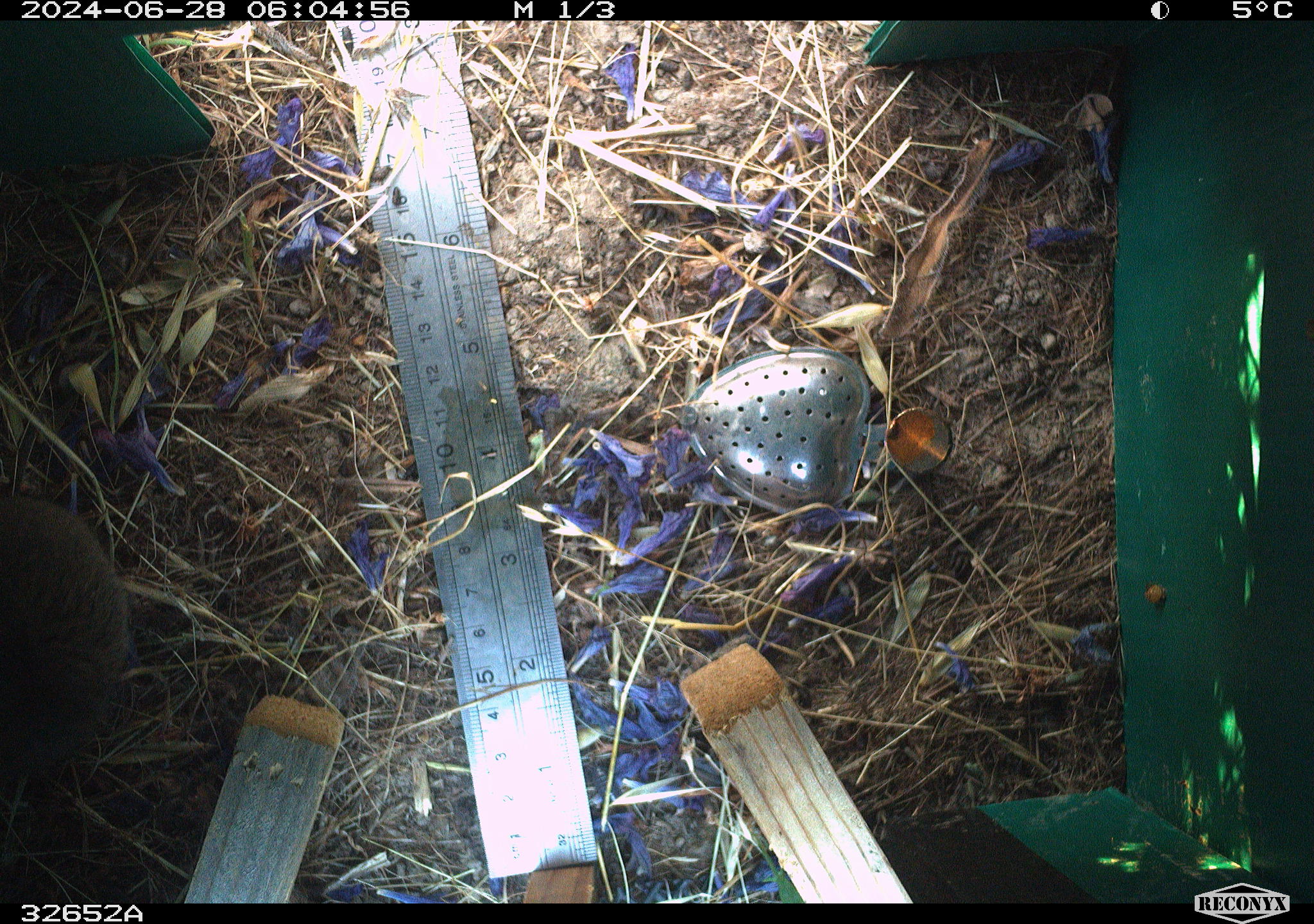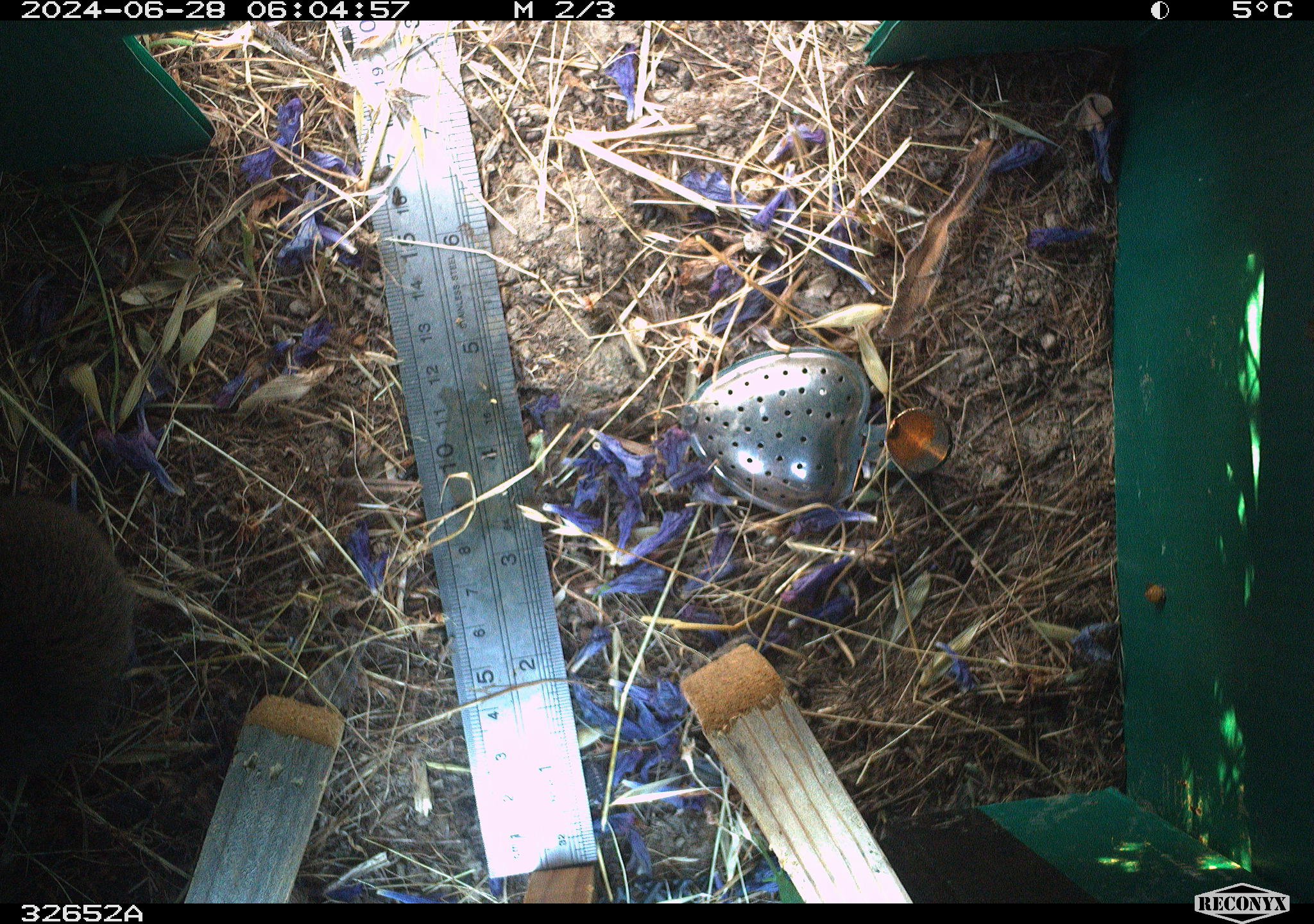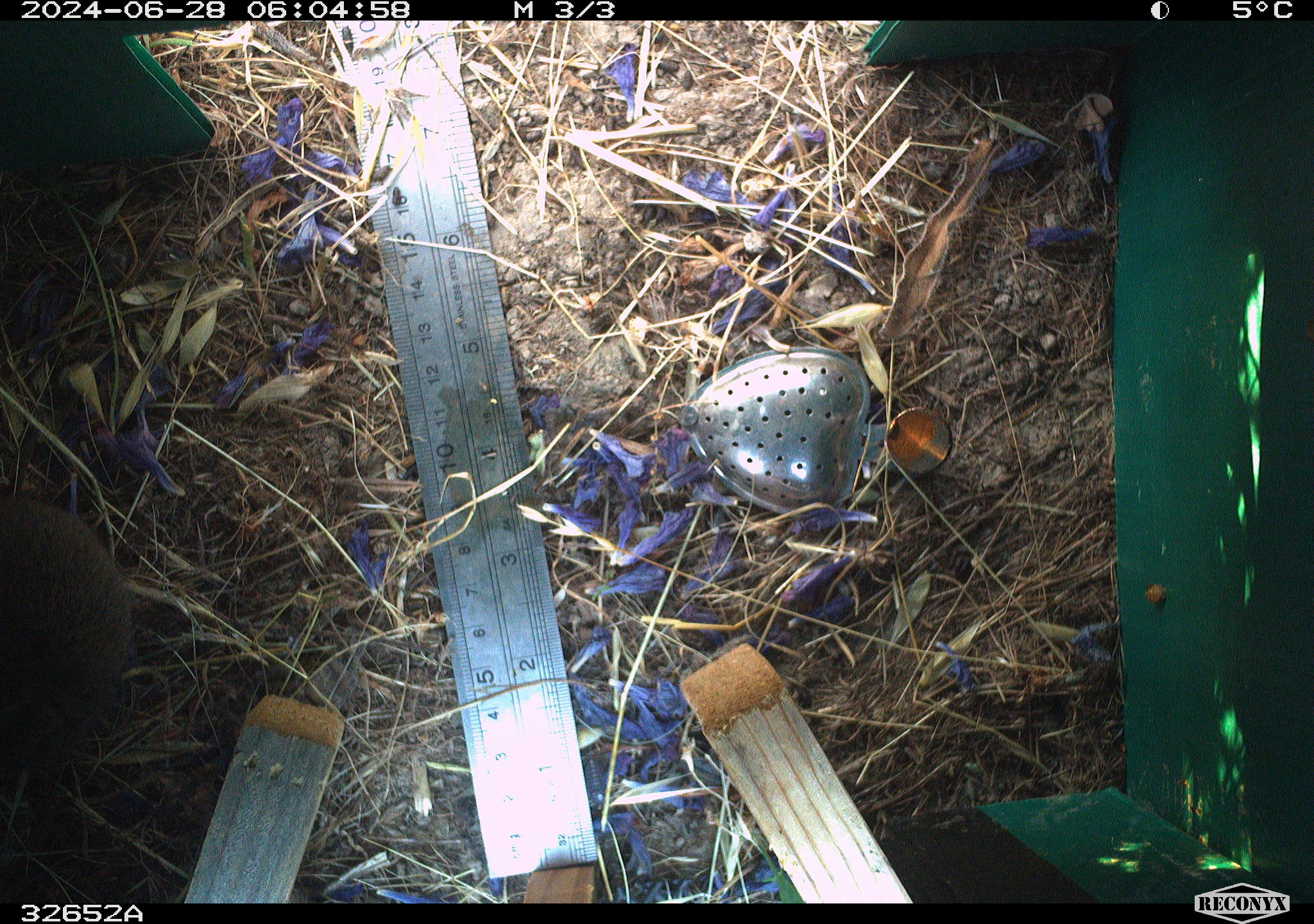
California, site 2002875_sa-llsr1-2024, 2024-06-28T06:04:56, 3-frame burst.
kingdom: Animalia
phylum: Chordata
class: Mammalia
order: Rodentia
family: Cricetidae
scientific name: Arvicolinae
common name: voles, lemmings, and muskrats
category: arvicolinae subfamily